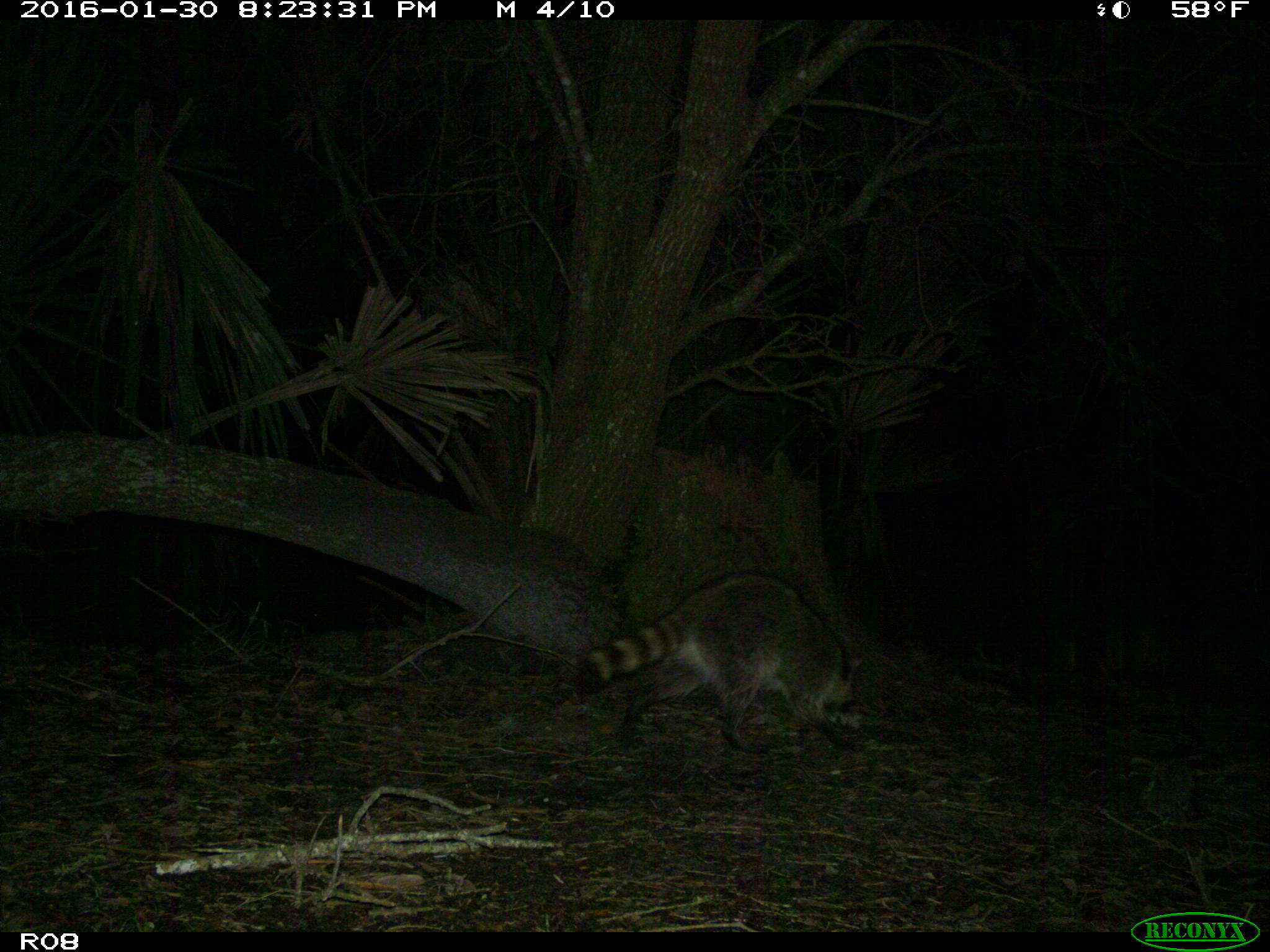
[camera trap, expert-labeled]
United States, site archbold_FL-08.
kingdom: Animalia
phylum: Chordata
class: Mammalia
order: Carnivora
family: Procyonidae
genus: Procyon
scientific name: Procyon lotor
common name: common raccoon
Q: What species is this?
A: Procyon lotor (common raccoon).